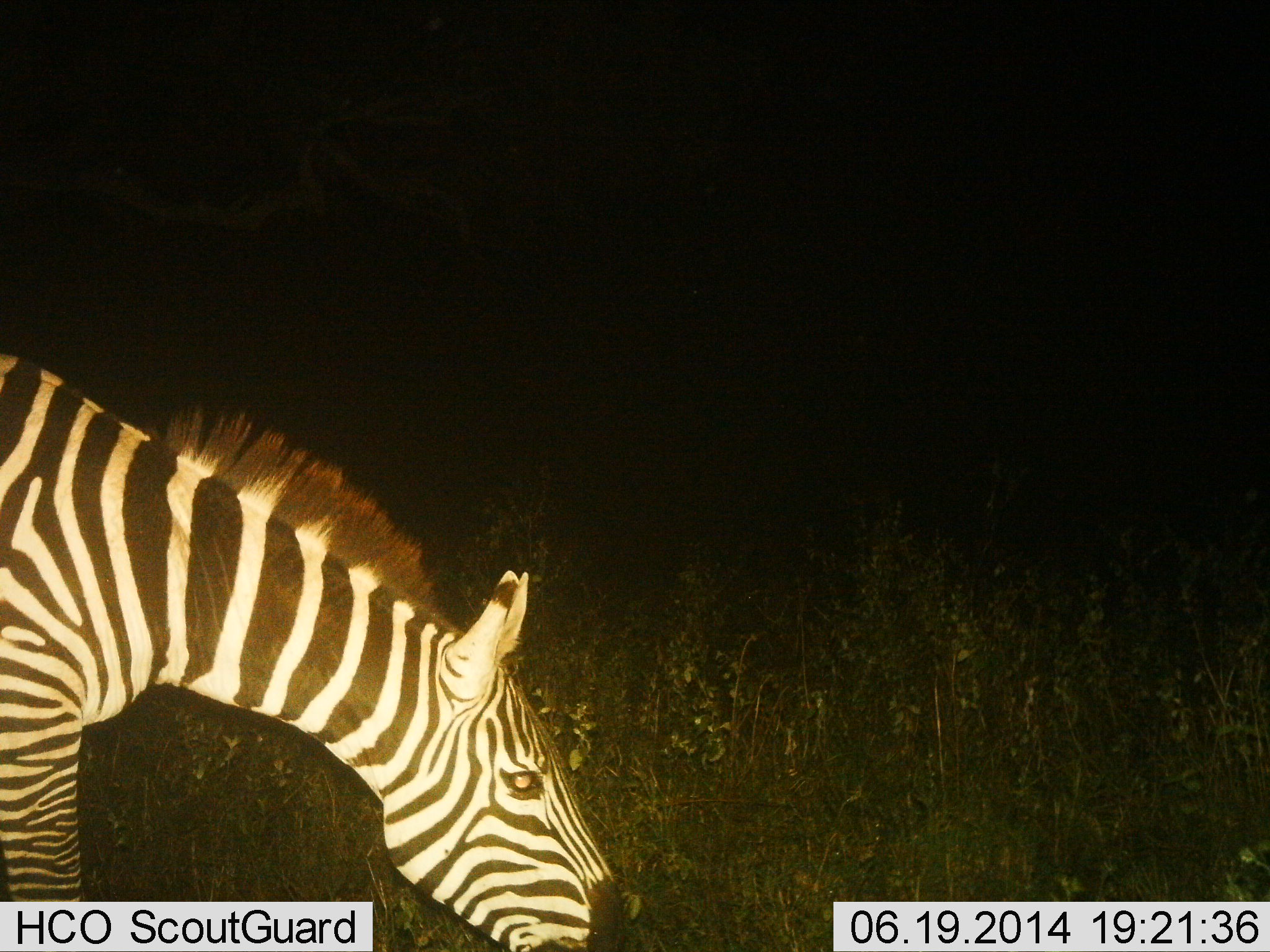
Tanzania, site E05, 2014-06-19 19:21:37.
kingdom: Animalia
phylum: Chordata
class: Mammalia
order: Perissodactyla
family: Equidae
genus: Equus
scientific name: Equus quagga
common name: plains zebra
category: zebra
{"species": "zebra (plains zebra) (Equus quagga)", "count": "1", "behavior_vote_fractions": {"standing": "20%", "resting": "0%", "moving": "10%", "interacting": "0%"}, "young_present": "0%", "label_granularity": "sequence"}